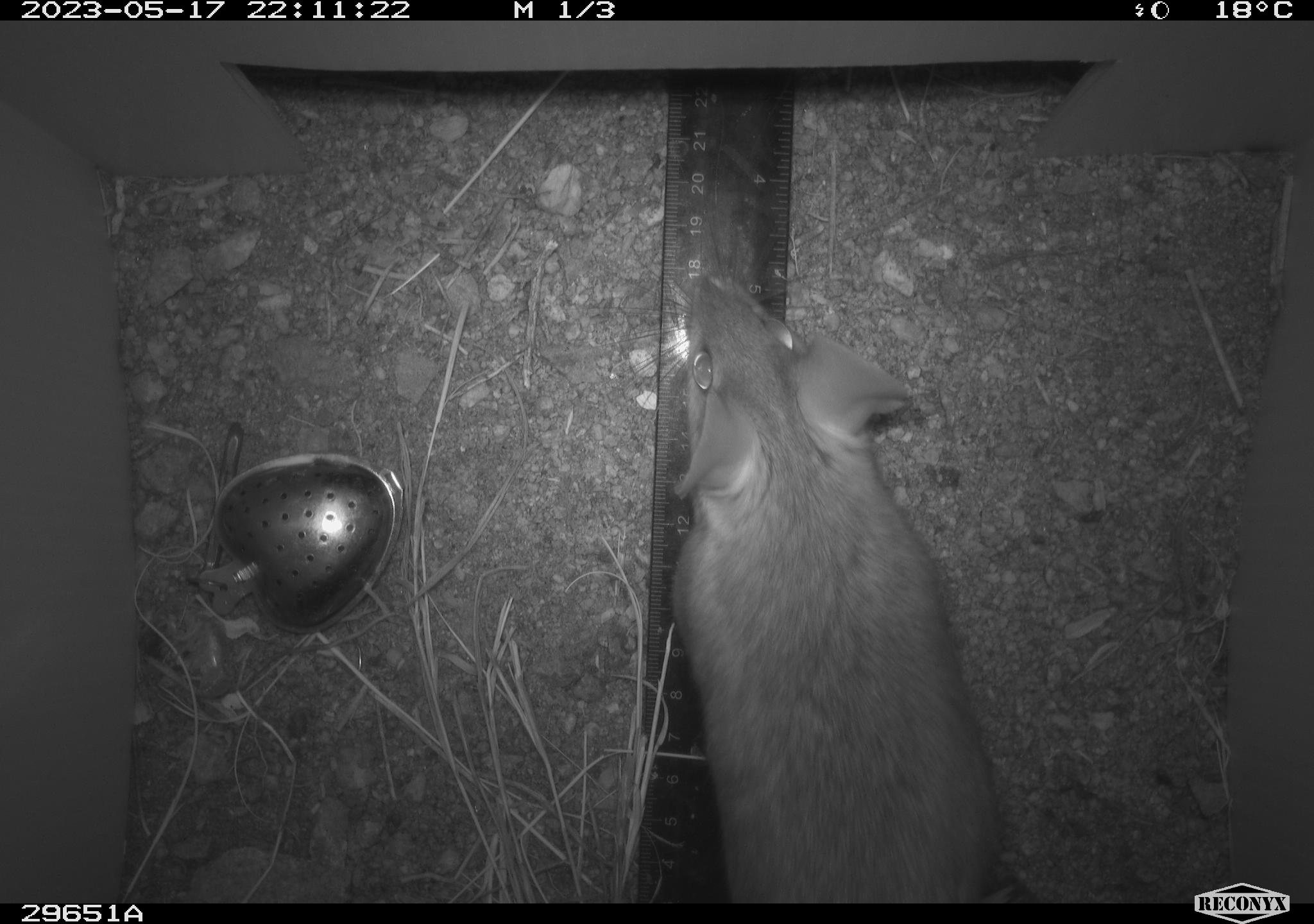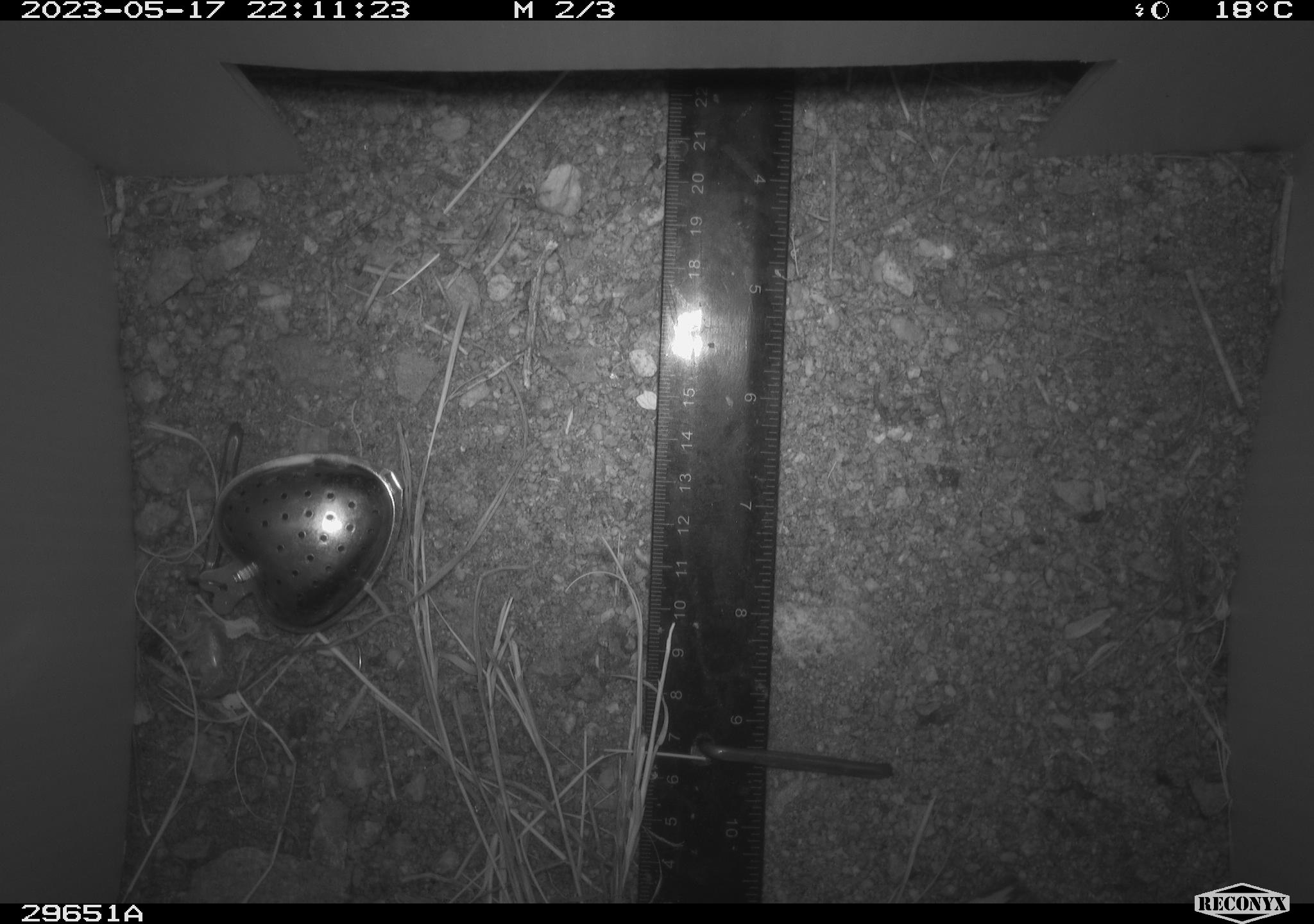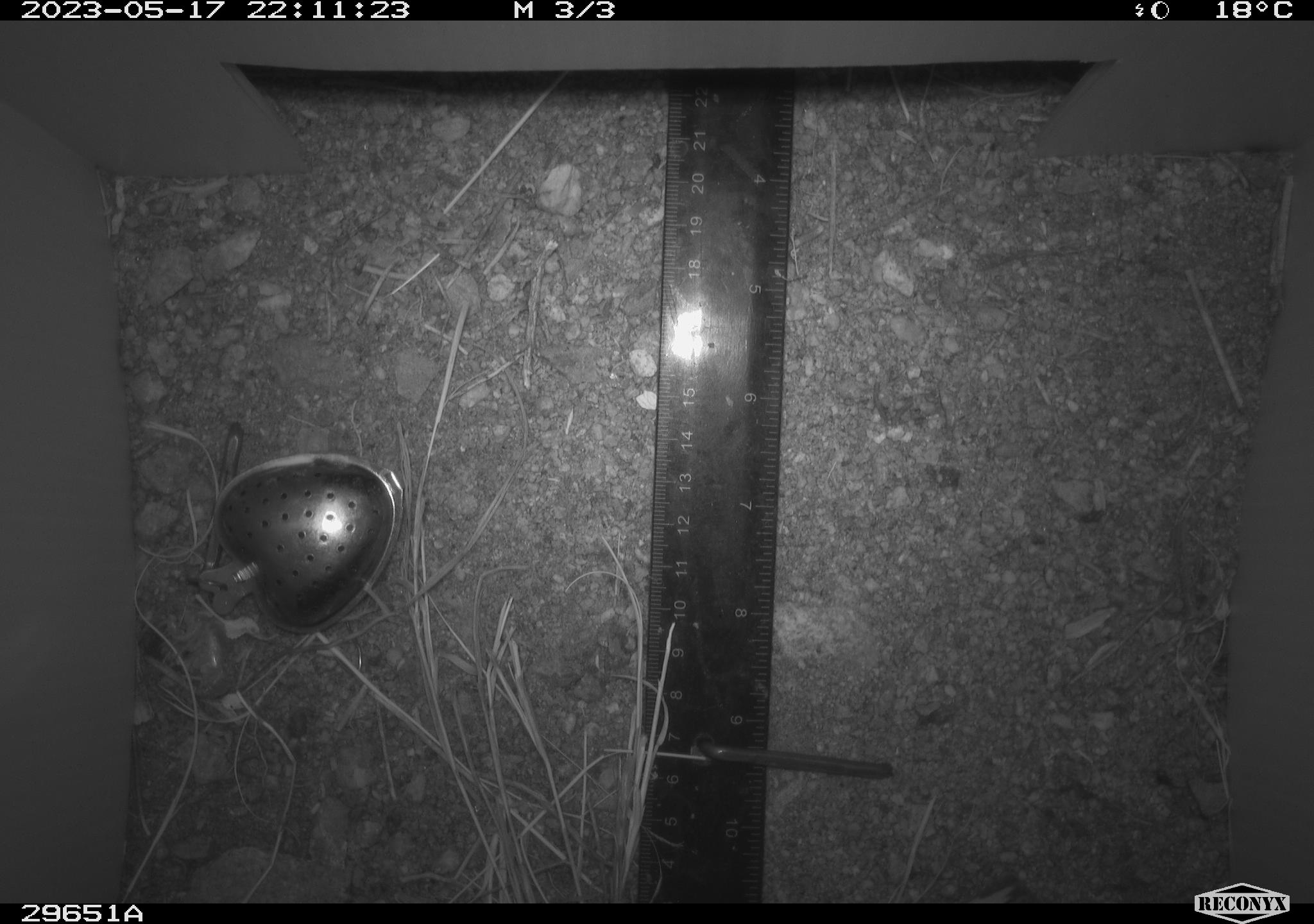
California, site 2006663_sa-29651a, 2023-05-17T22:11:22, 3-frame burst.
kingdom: Animalia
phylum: Chordata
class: Mammalia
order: Rodentia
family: Cricetidae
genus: Neotoma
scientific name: Neotoma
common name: pack rat or woodrat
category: neotoma species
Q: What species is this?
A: Neotoma species (pack rat or woodrat) (Neotoma).